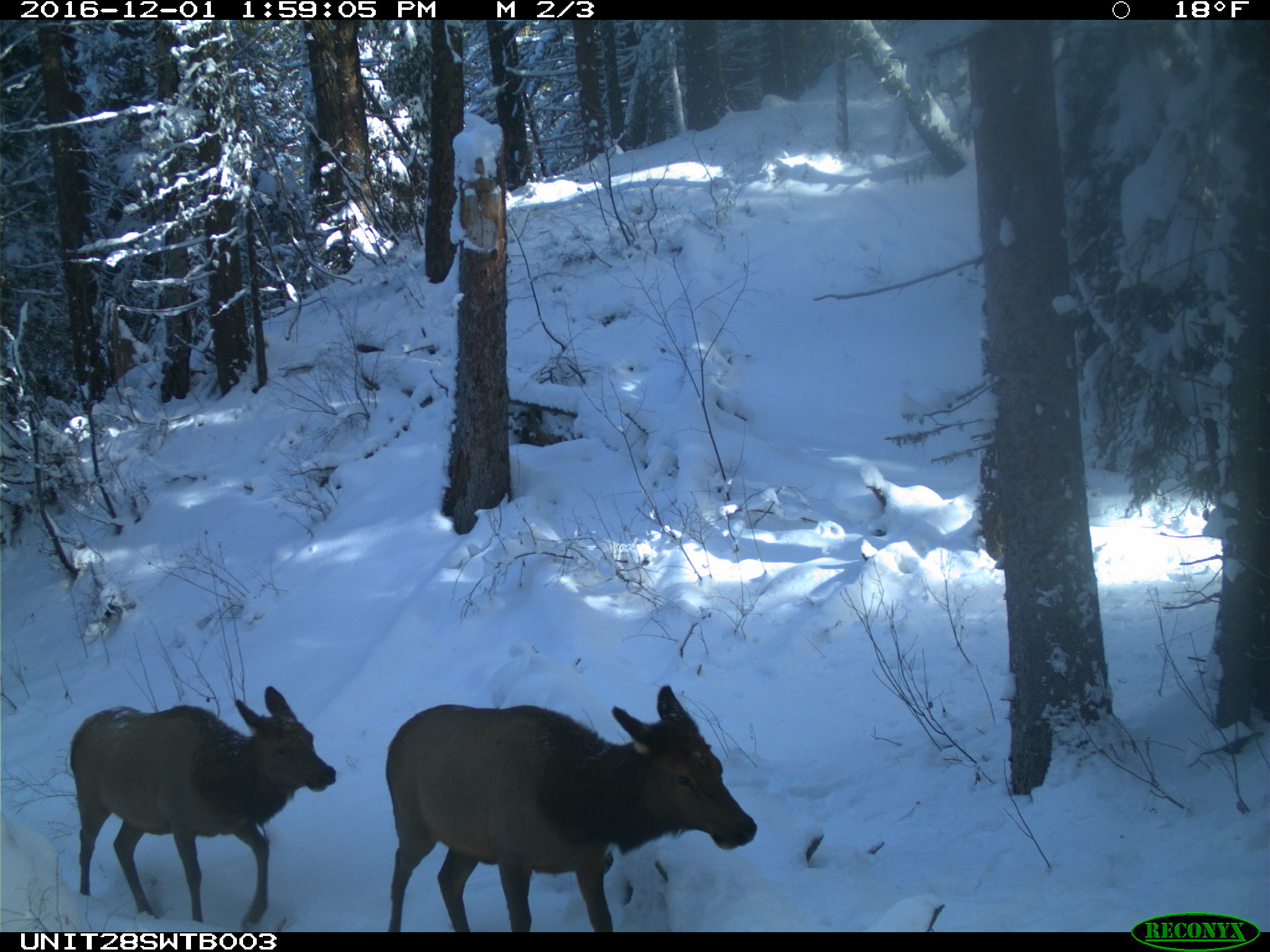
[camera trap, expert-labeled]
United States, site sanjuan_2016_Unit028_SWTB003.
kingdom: Animalia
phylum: Chordata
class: Mammalia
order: Artiodactyla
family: Cervidae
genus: Cervus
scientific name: Cervus elaphus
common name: red deer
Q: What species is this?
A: Cervus elaphus (red deer).